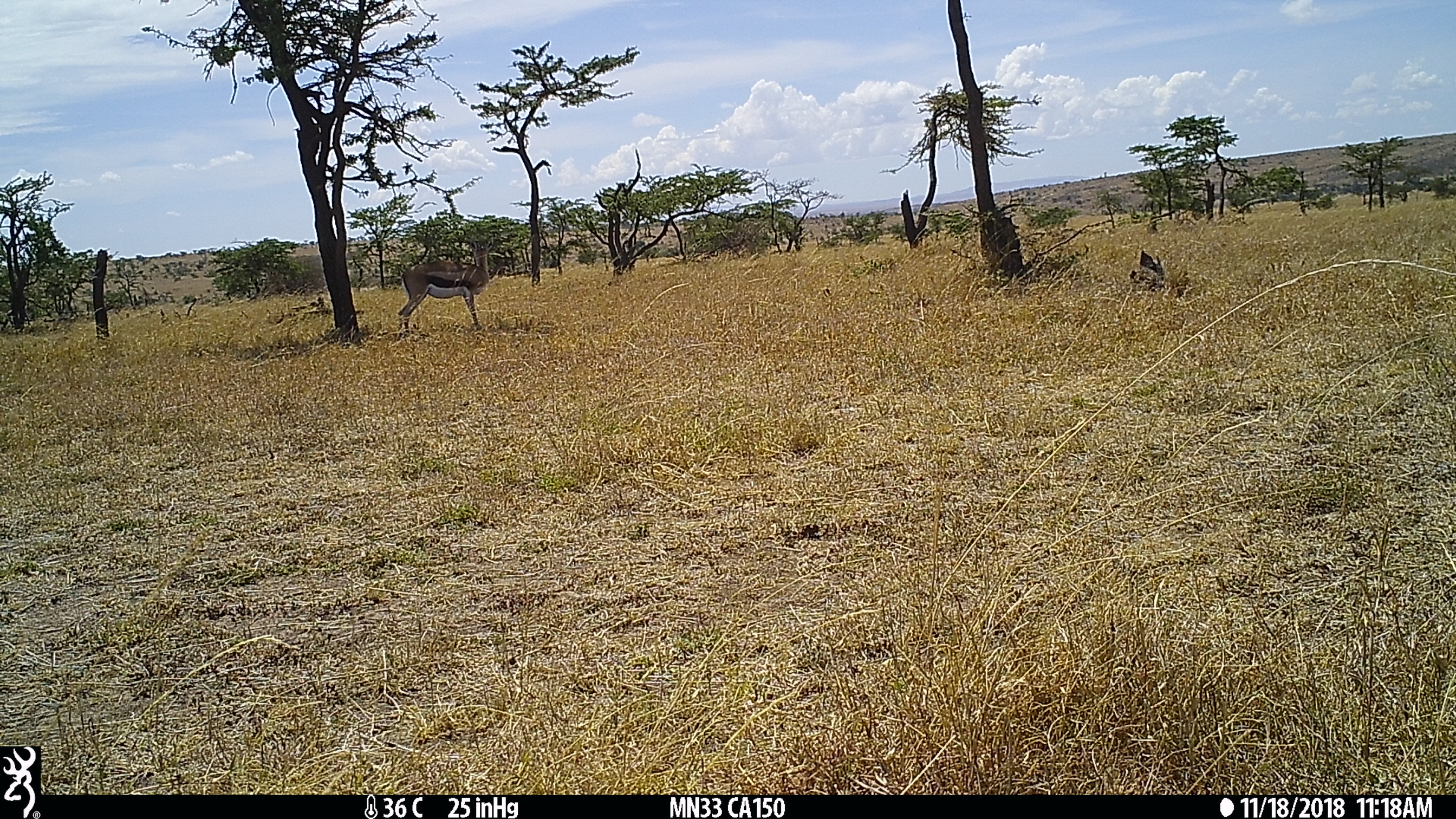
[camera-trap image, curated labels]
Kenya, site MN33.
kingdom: Animalia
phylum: Chordata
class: Mammalia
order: Artiodactyla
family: Bovidae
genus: Eudorcas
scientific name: Eudorcas thomsonii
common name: thomon's gazelle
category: gazelle thomsons